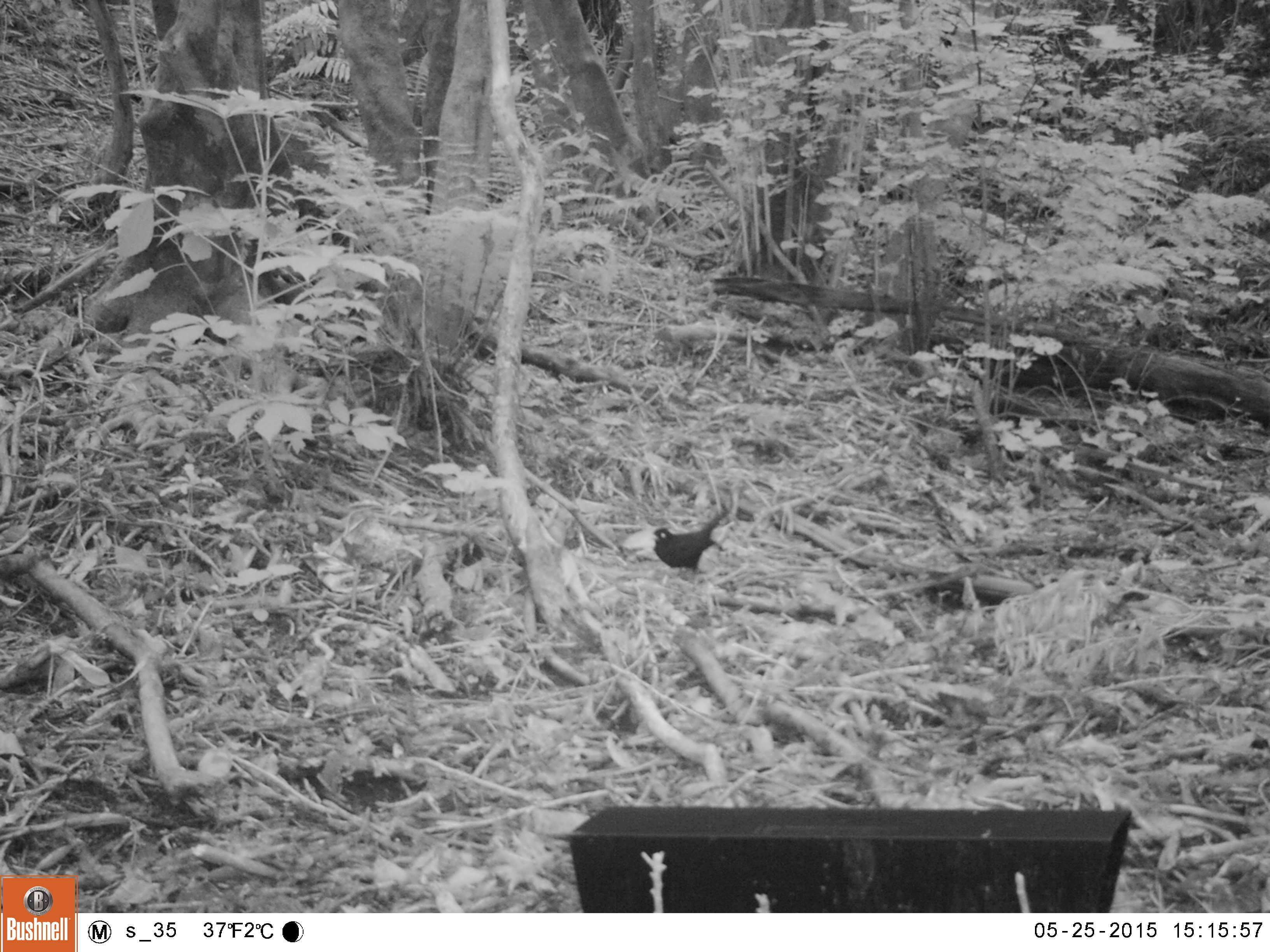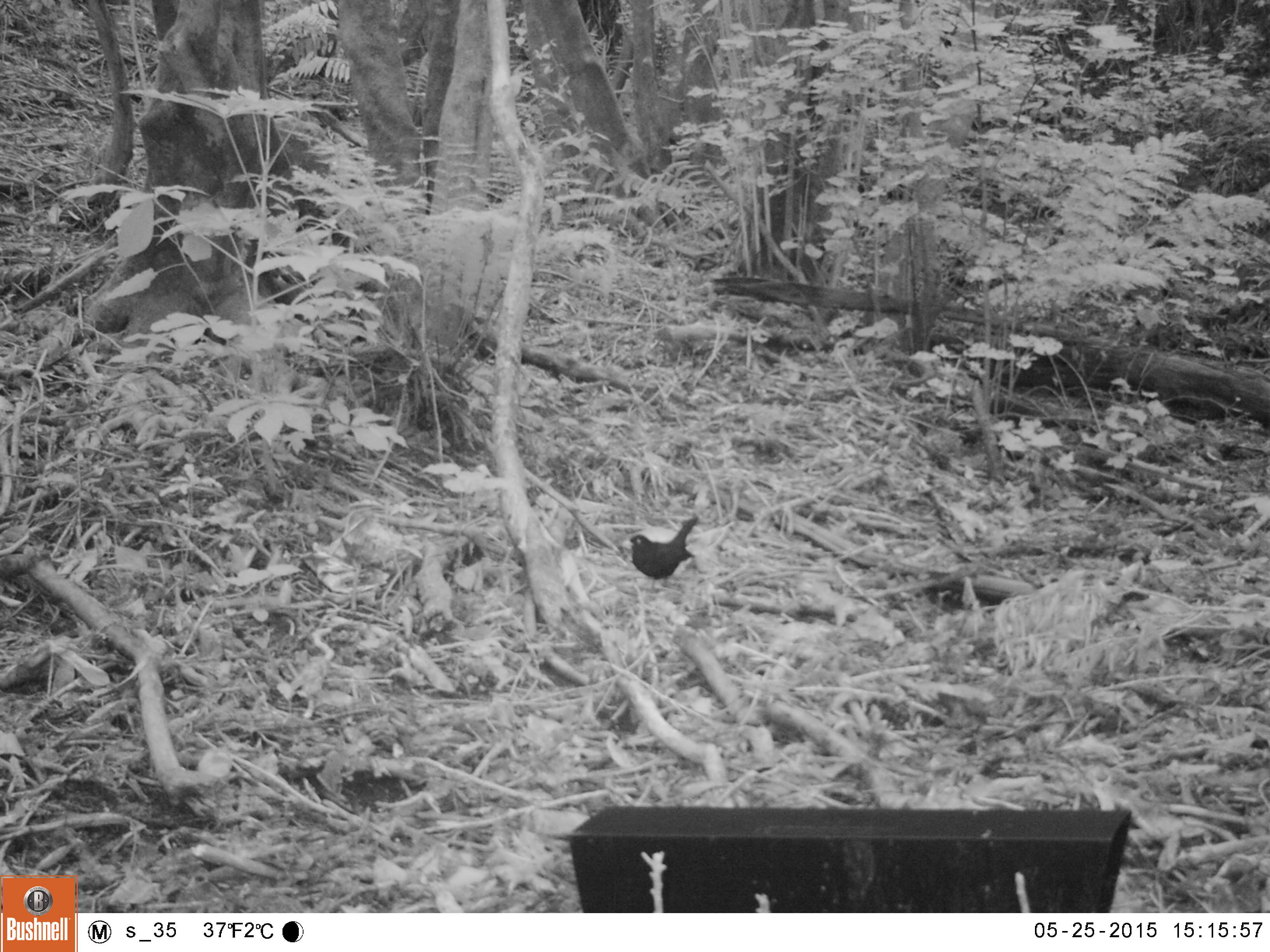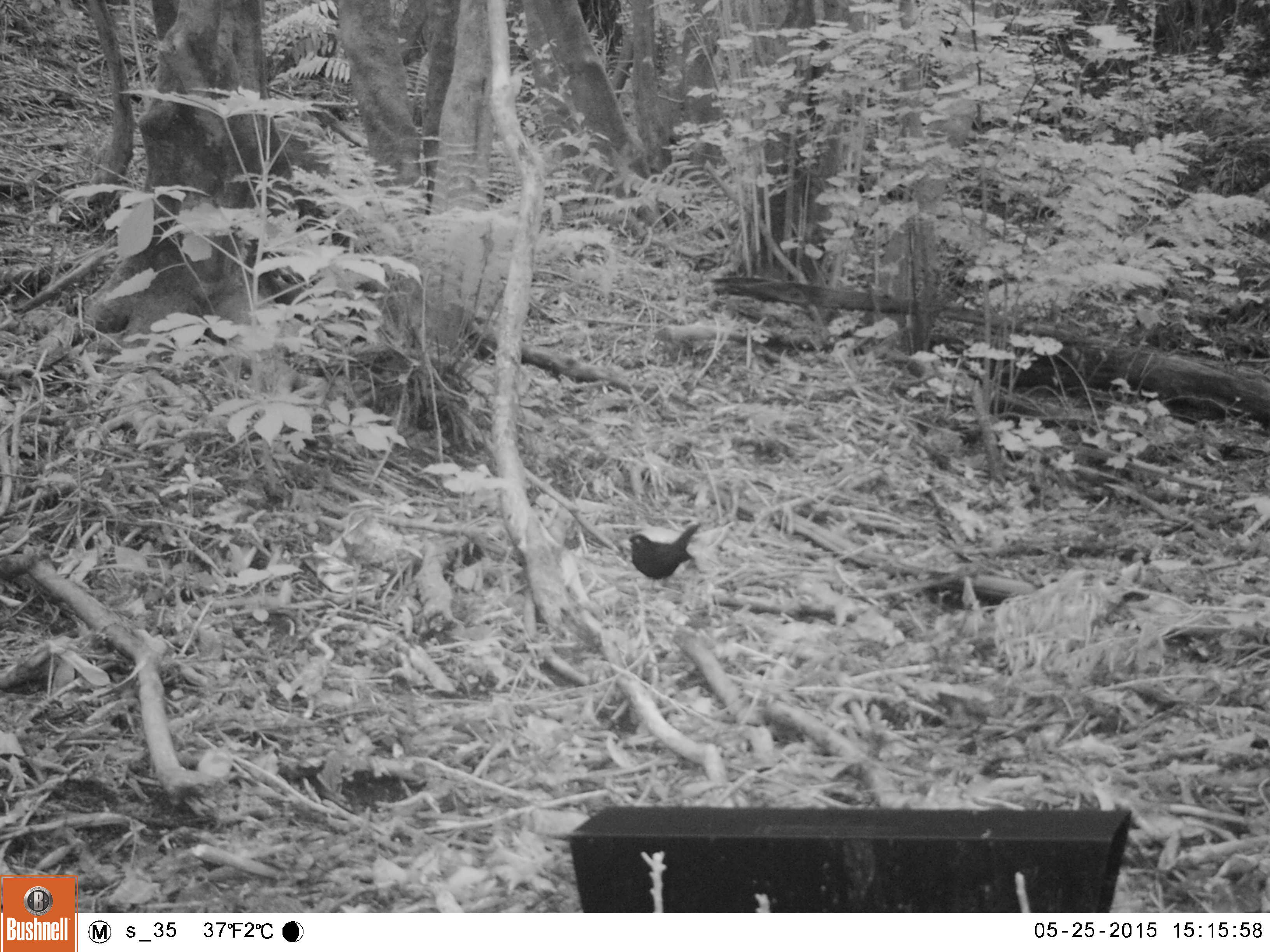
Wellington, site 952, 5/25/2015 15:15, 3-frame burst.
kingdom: Animalia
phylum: Chordata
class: Aves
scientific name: Aves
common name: bird